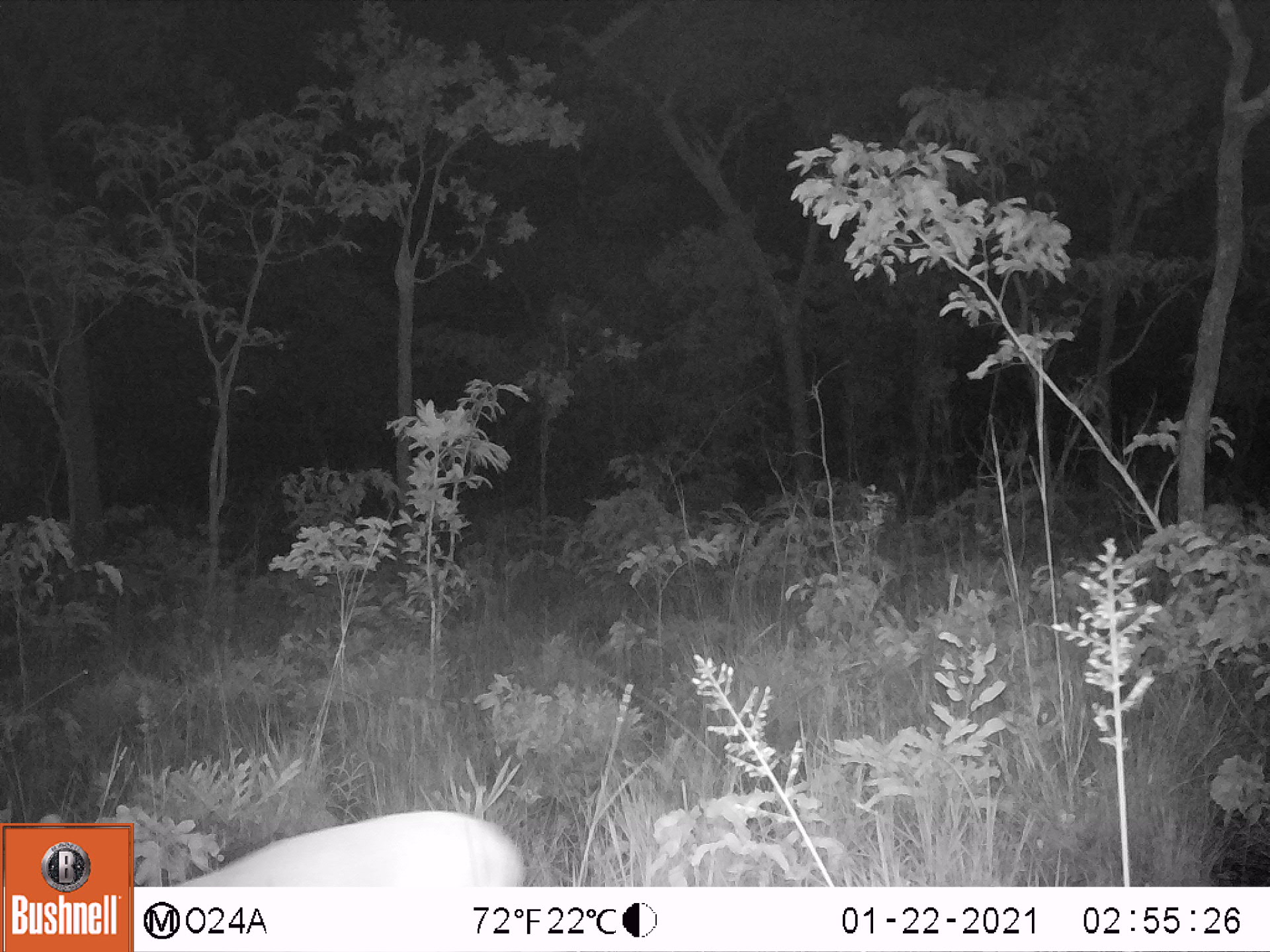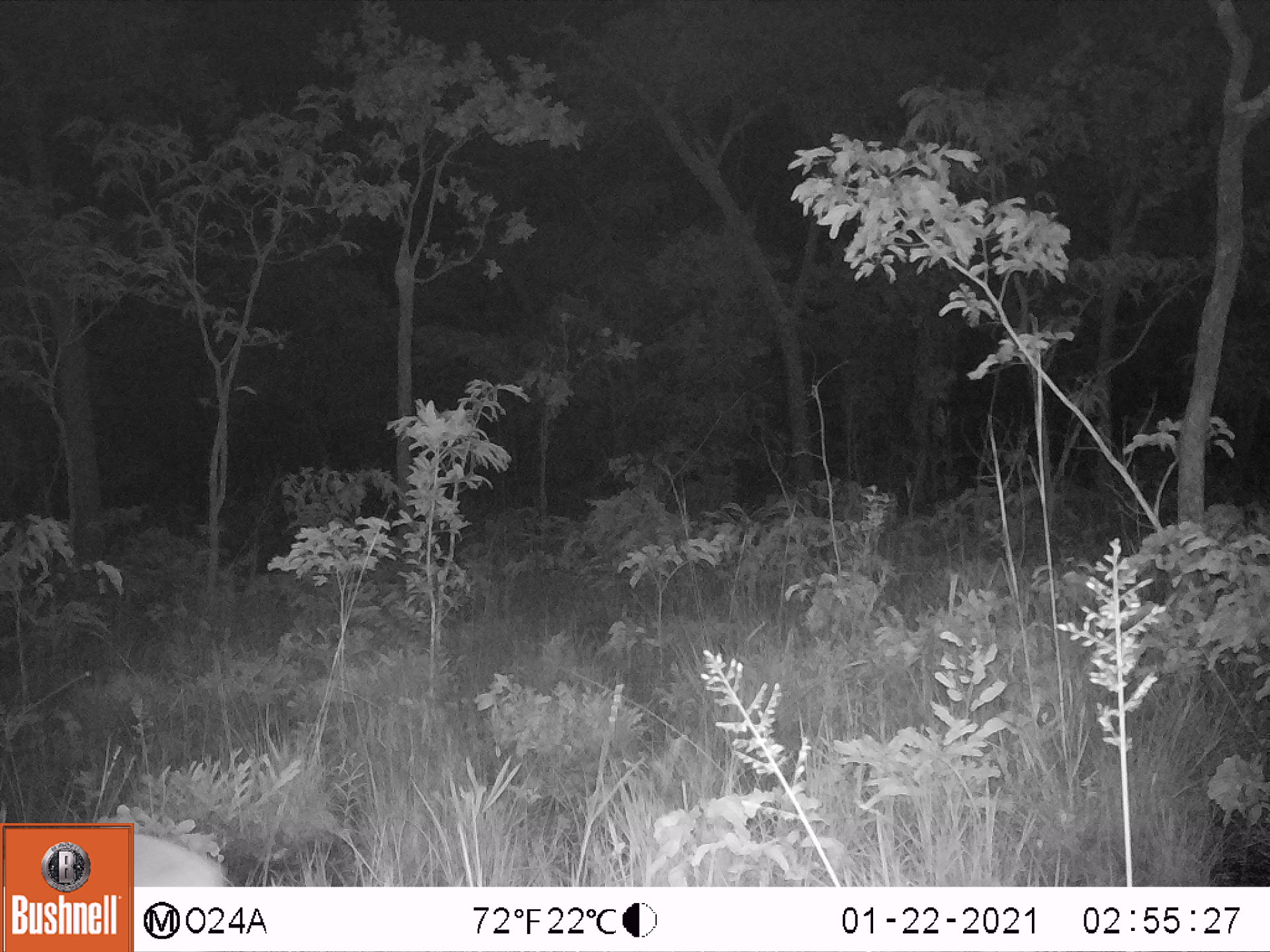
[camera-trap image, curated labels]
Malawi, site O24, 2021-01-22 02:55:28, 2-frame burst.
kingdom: Animalia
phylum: Chordata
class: Mammalia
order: Artiodactyla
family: Bovidae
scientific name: Antilopinae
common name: small antelope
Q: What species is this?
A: Small antelope (Antilopinae).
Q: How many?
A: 1.